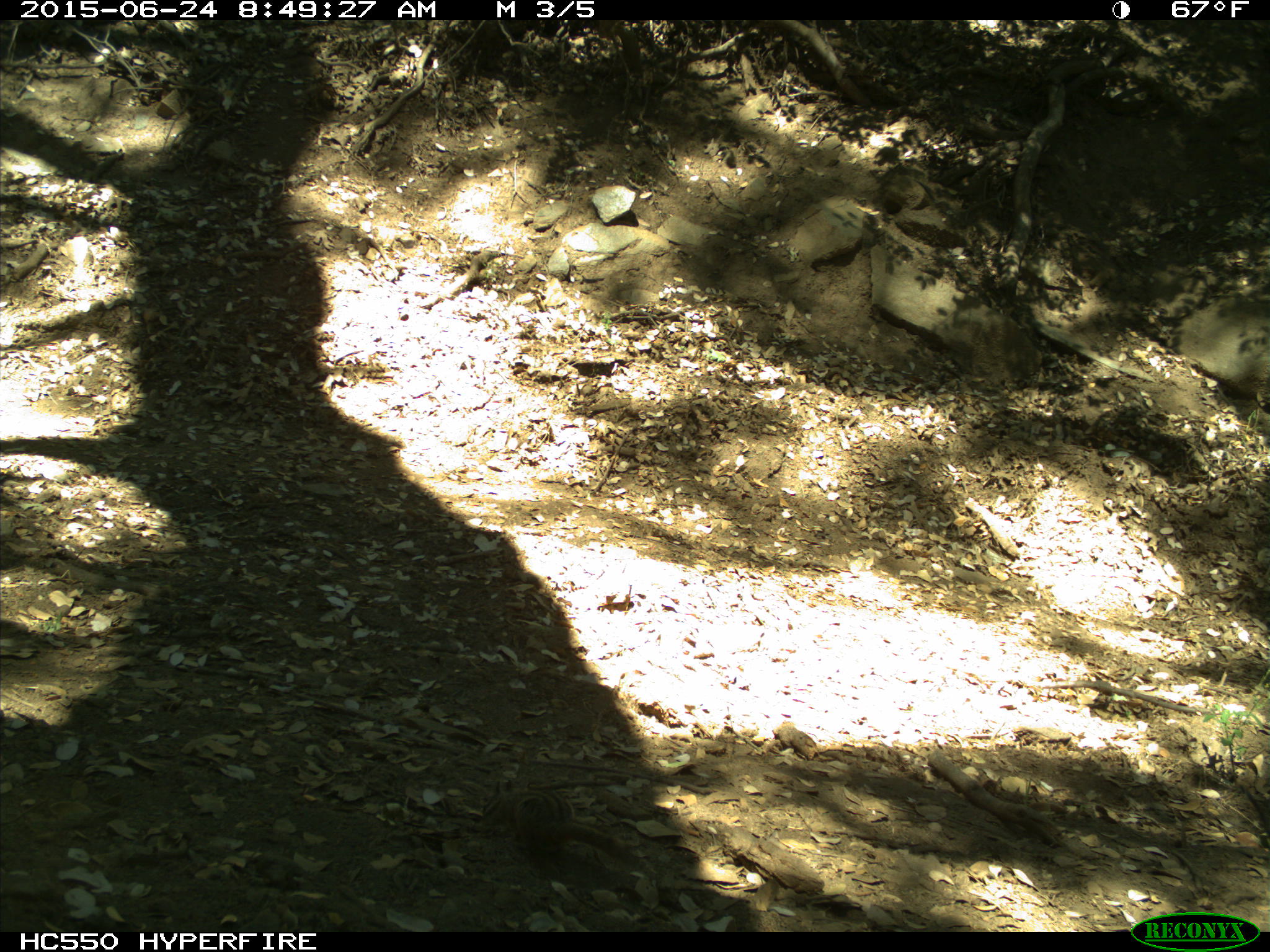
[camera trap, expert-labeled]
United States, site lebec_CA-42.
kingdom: Animalia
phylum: Chordata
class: Mammalia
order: Rodentia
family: Sciuridae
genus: Tamias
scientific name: Tamias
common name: chipmunk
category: unidentified chipmunk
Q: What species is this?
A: Unidentified chipmunk (chipmunk) (Tamias).